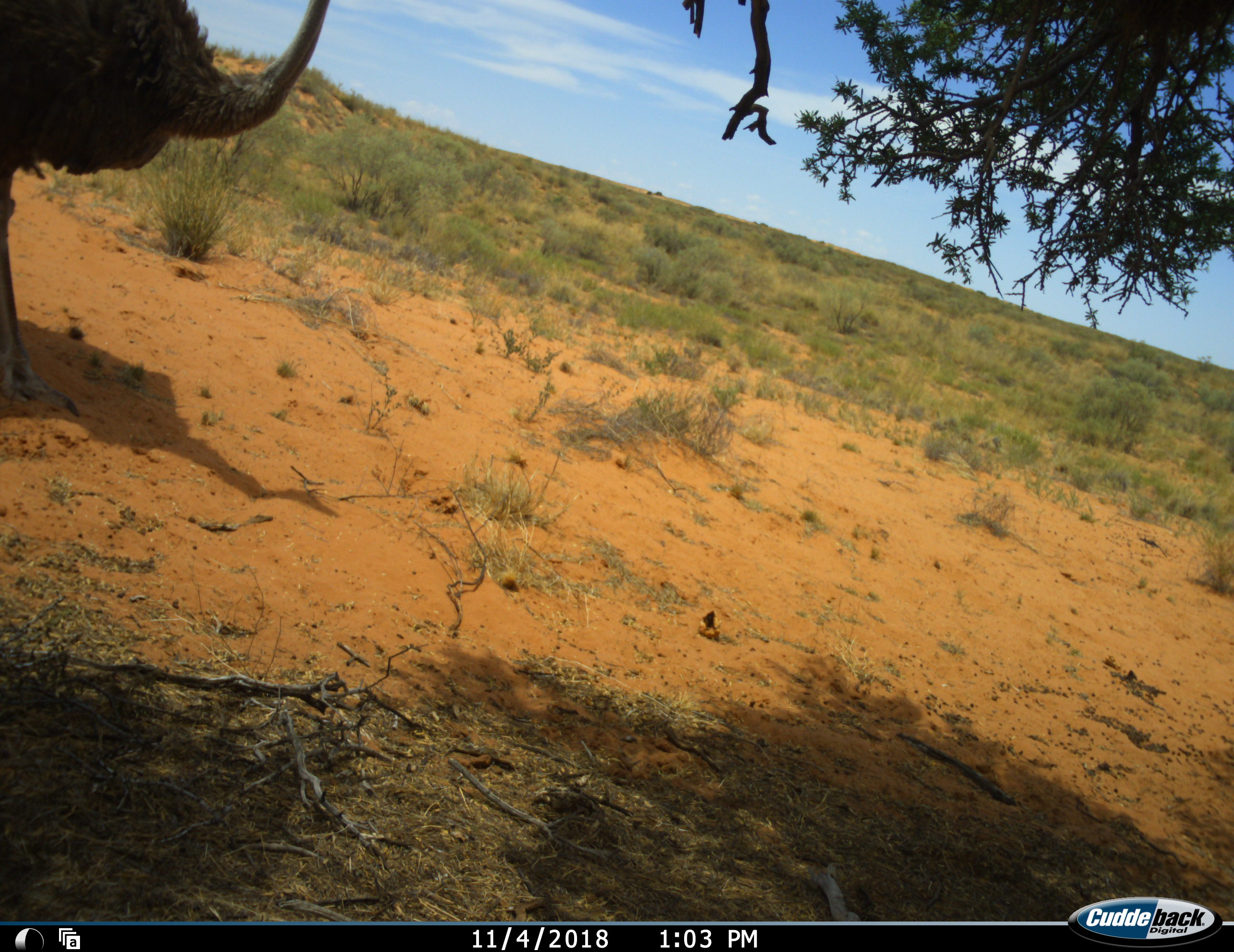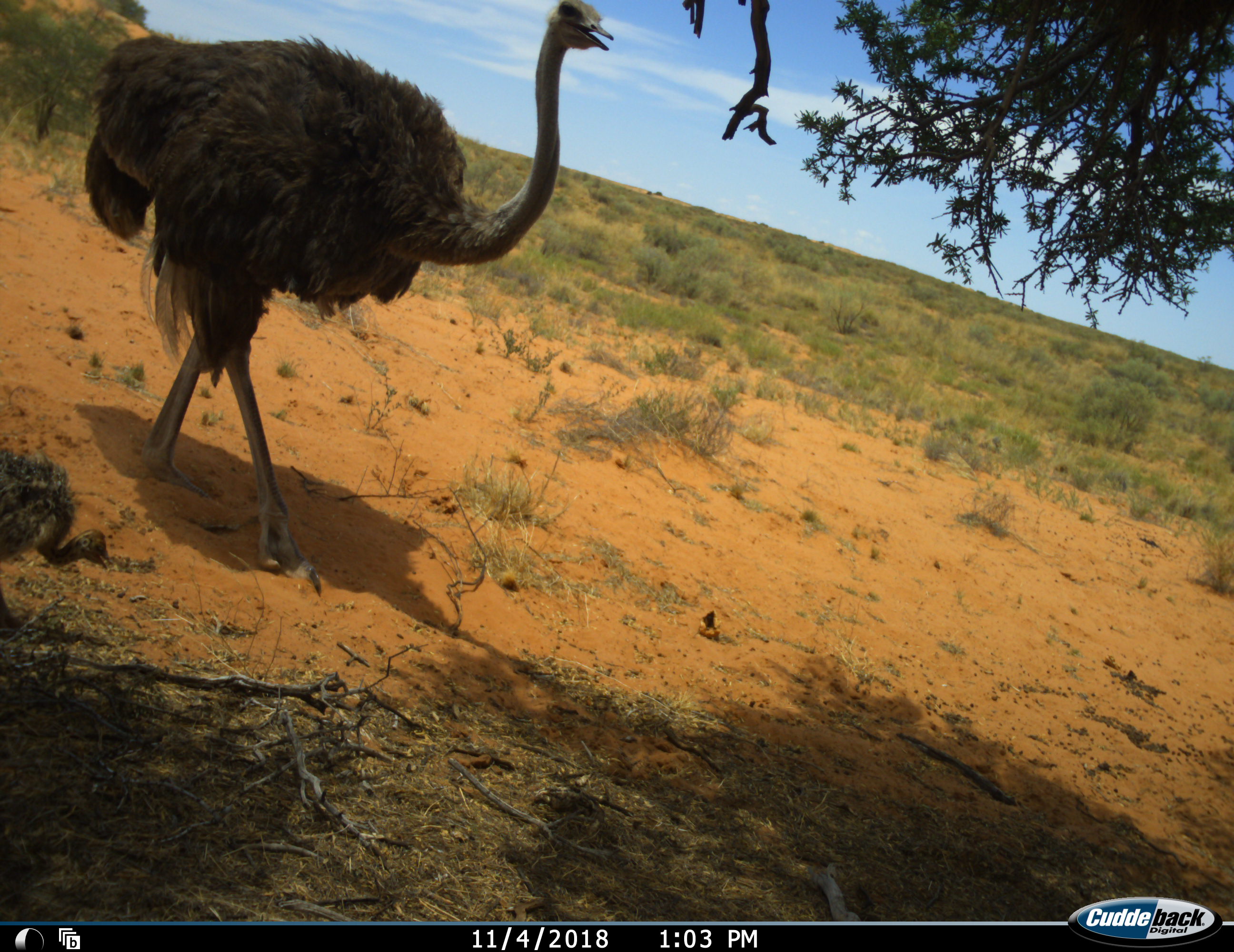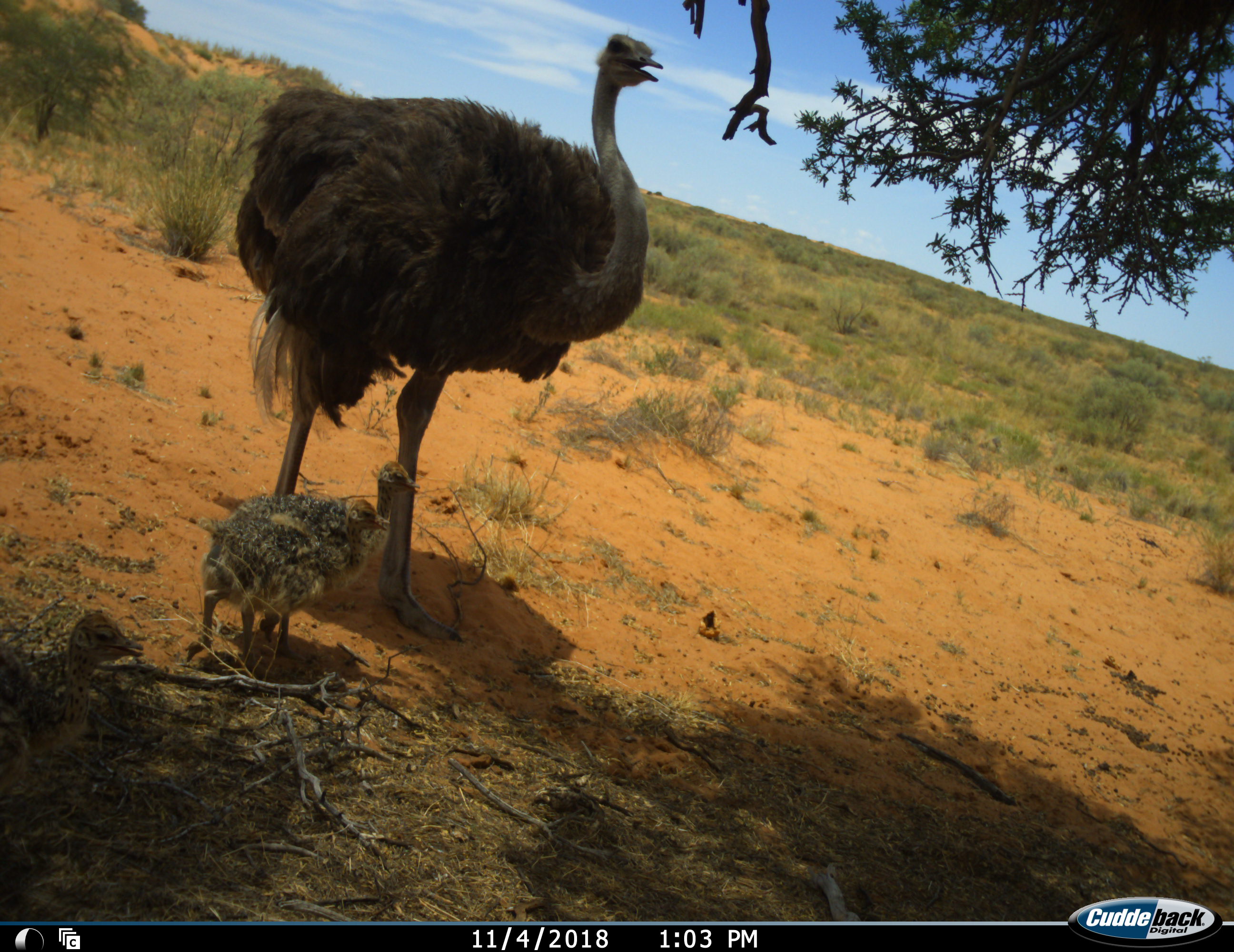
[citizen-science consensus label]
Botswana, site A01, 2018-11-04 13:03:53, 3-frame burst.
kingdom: Animalia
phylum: Chordata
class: Aves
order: Struthioniformes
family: Struthionidae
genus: Struthio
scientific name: Struthio camelus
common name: ostrich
Ostrich (Struthio camelus), count 4. Behavior (volunteer vote fractions): standing 20%, resting 0%, moving 90%, interacting 0%. Young present (vote fraction): 100%. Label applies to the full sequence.